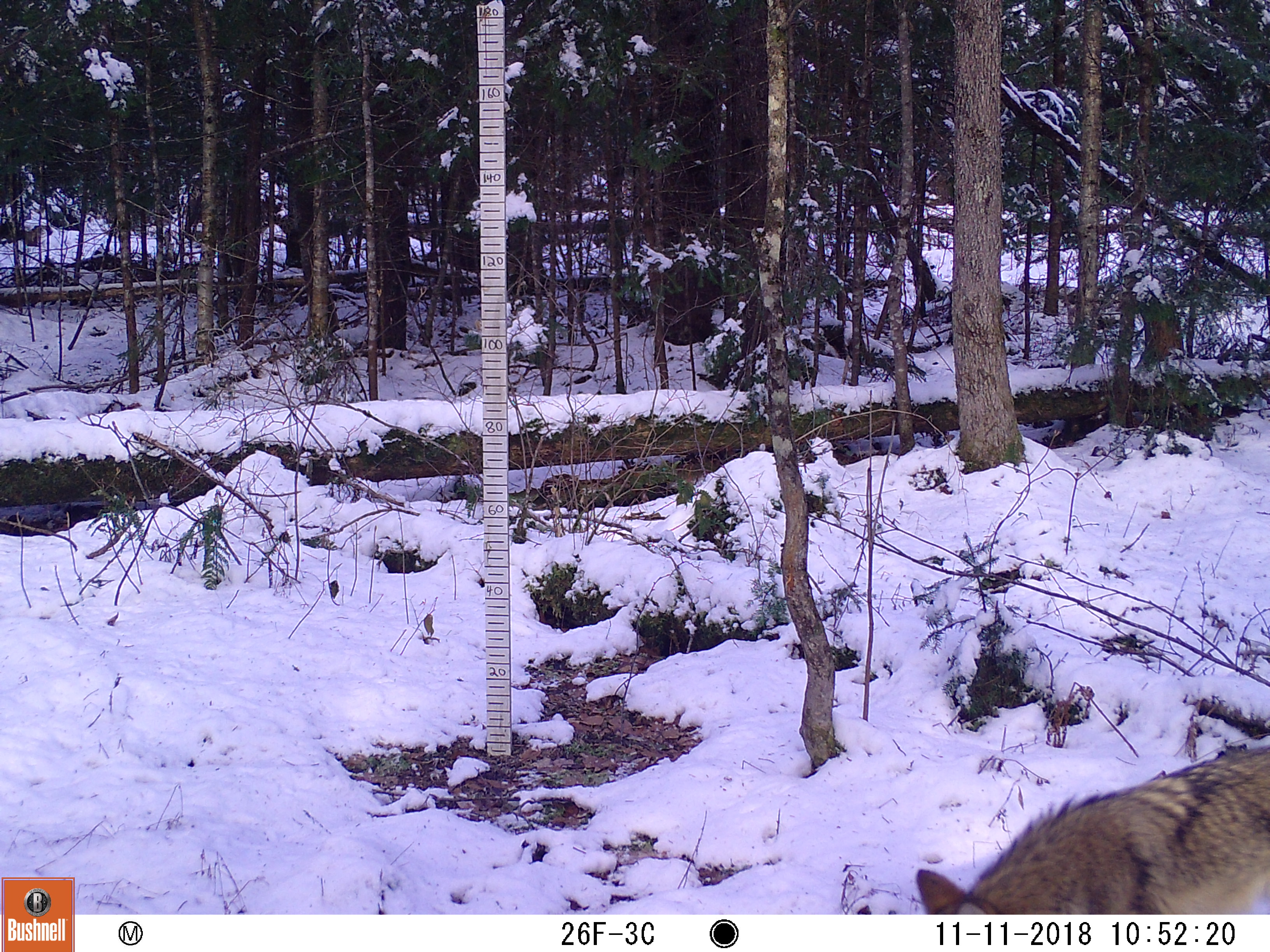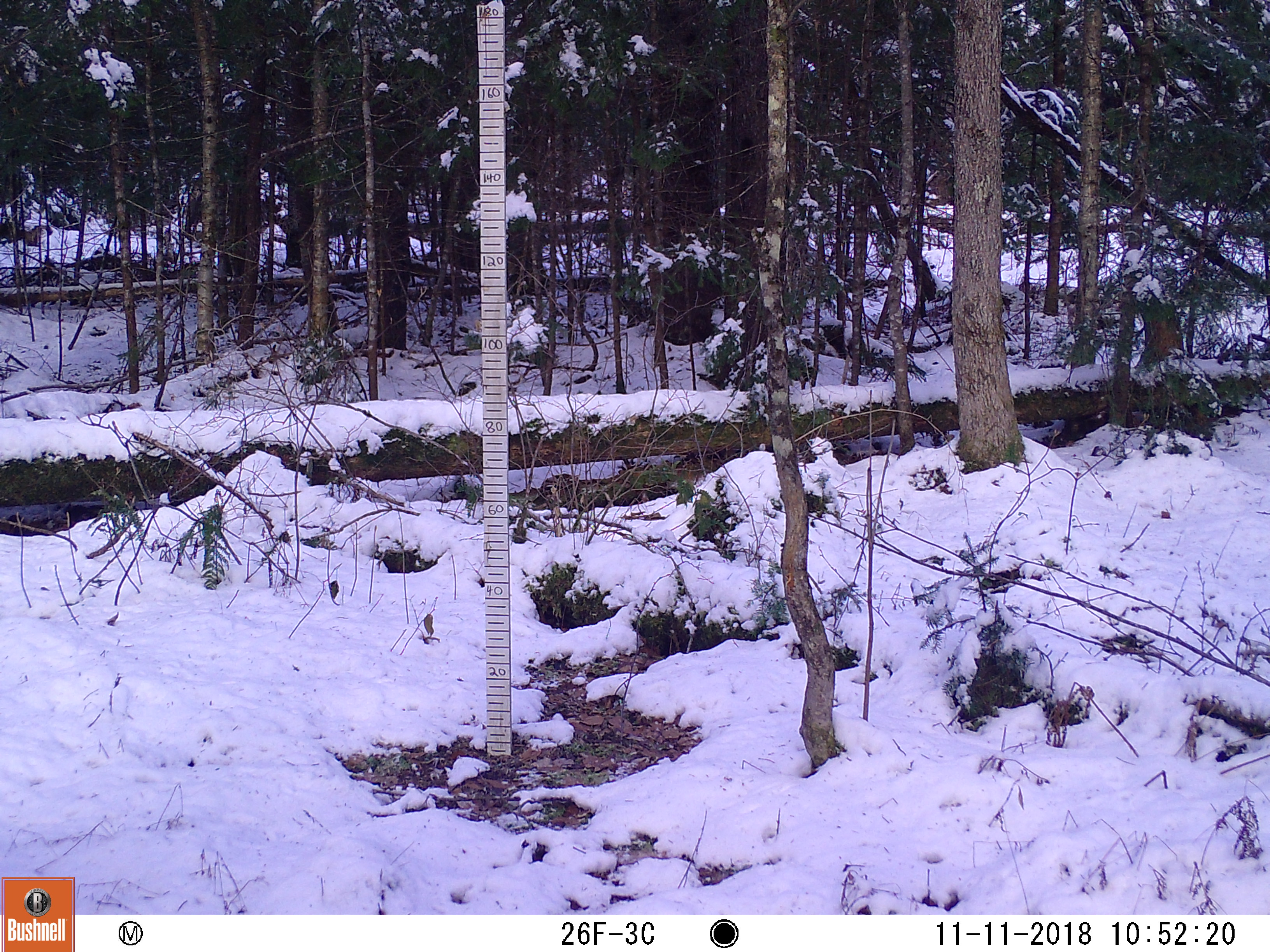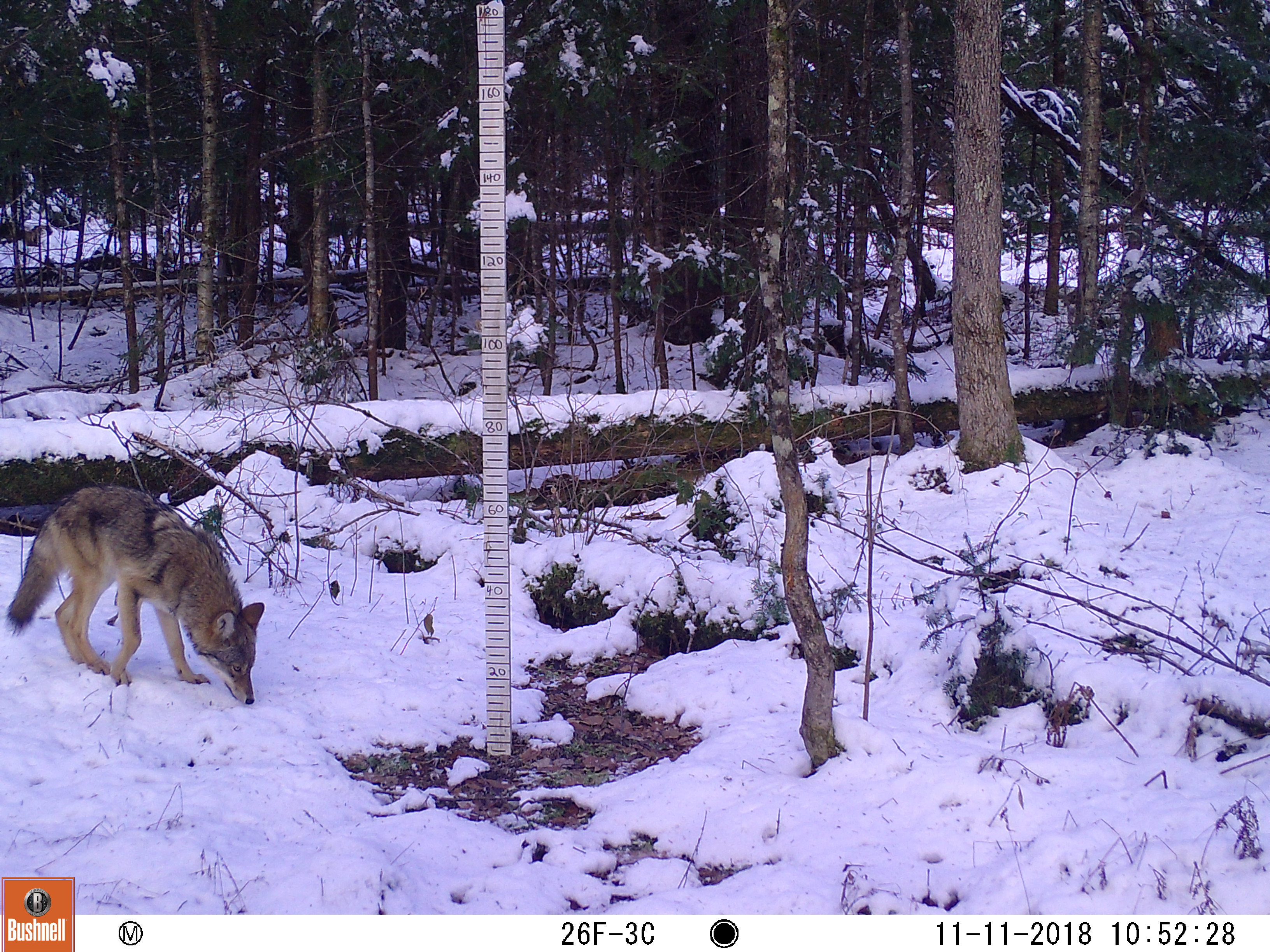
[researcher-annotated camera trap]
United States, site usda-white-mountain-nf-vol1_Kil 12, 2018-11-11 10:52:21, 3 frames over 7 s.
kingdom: Animalia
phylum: Chordata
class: Mammalia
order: Carnivora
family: Canidae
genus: Canis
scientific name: Canis latrans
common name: coyote